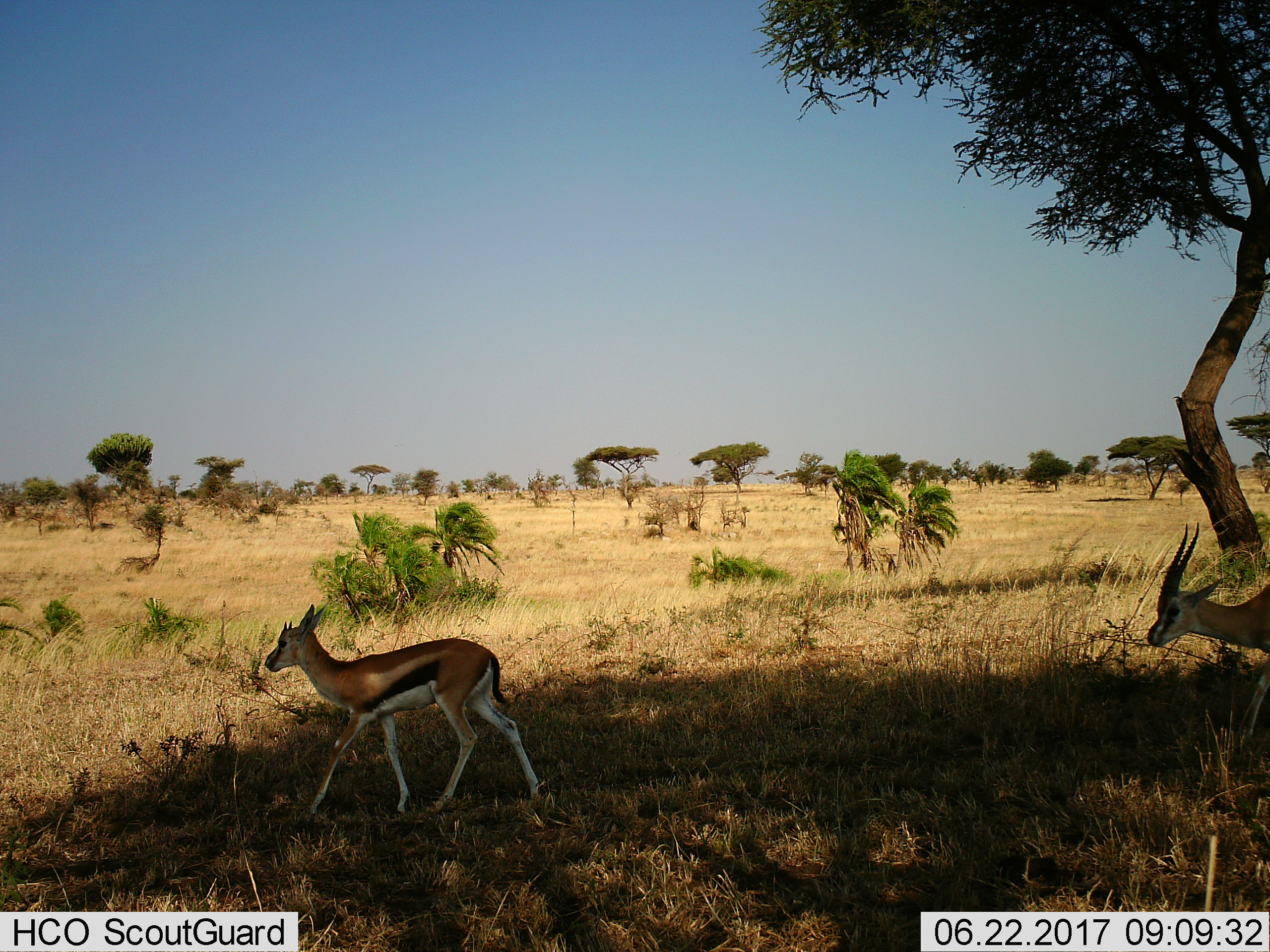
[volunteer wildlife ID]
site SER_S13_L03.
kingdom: Animalia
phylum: Chordata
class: Mammalia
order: Artiodactyla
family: Bovidae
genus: Eudorcas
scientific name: Eudorcas thomsonii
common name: thomson's gazelle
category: gazellethomsons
Gazellethomsons (thomson's gazelle) (Eudorcas thomsonii), count 2. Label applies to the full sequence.